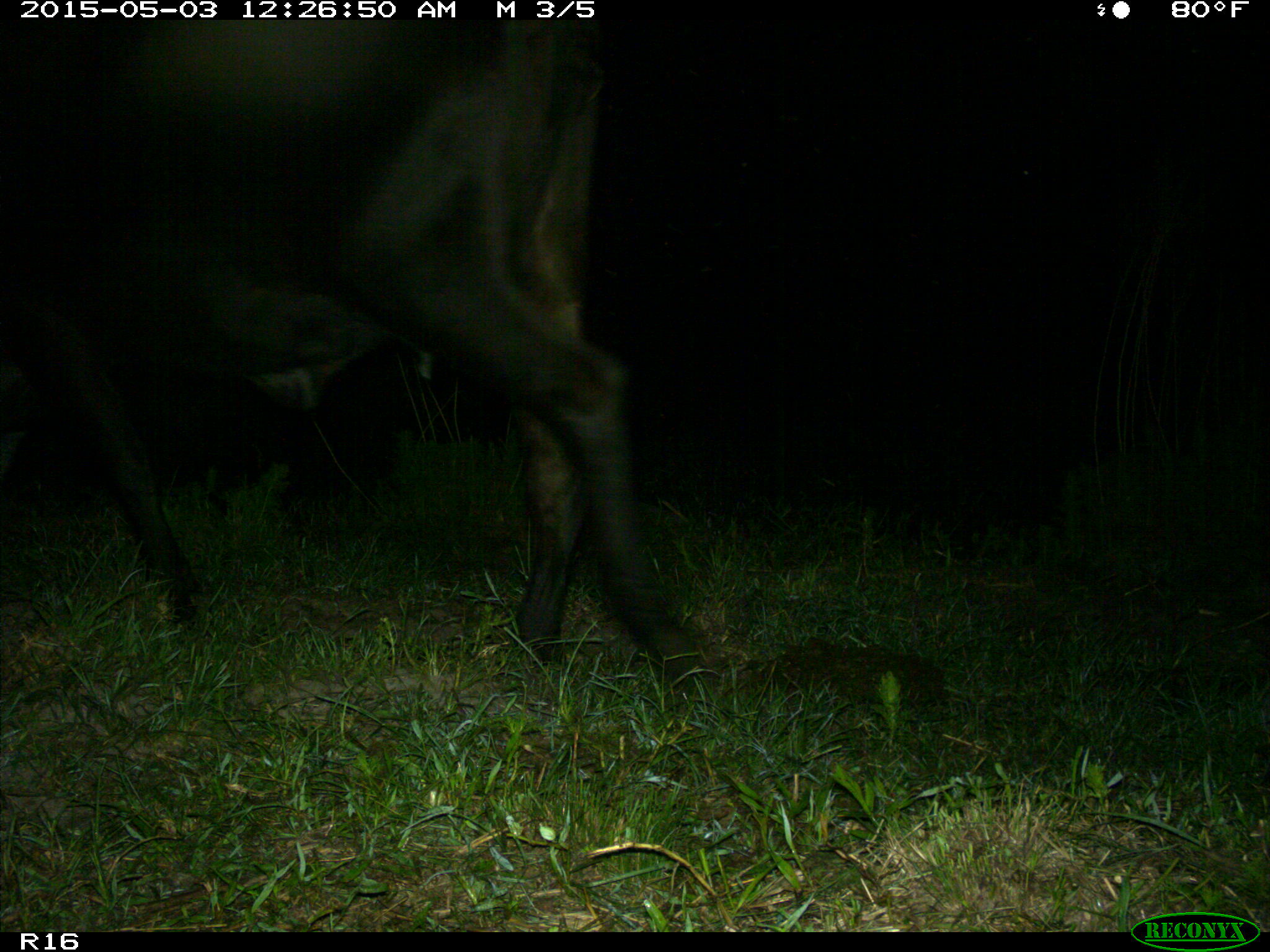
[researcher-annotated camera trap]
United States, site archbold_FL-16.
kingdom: Animalia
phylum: Chordata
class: Mammalia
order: Artiodactyla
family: Bovidae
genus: Bos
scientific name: Bos taurus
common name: domestic cow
Bos taurus (domestic cow).